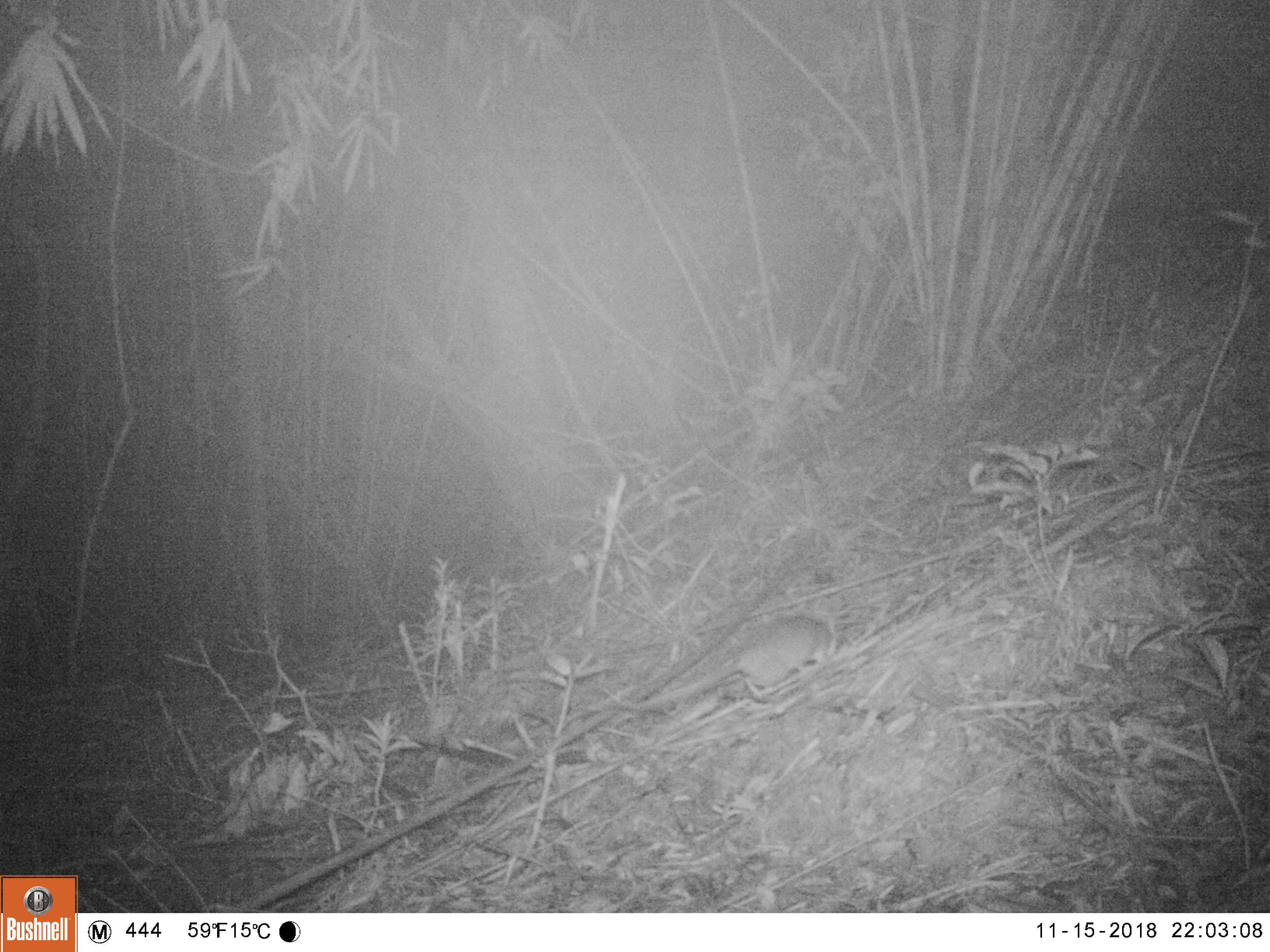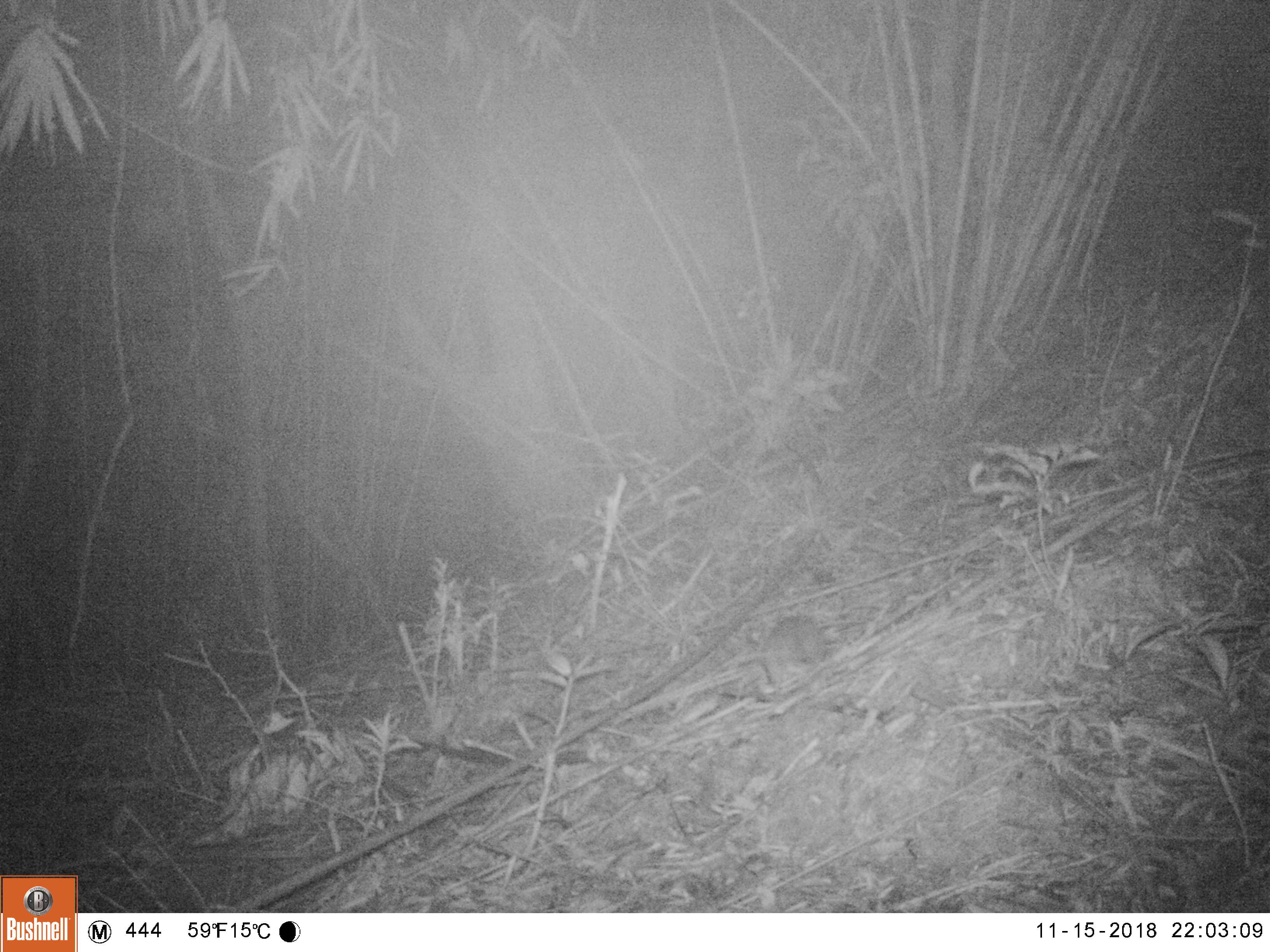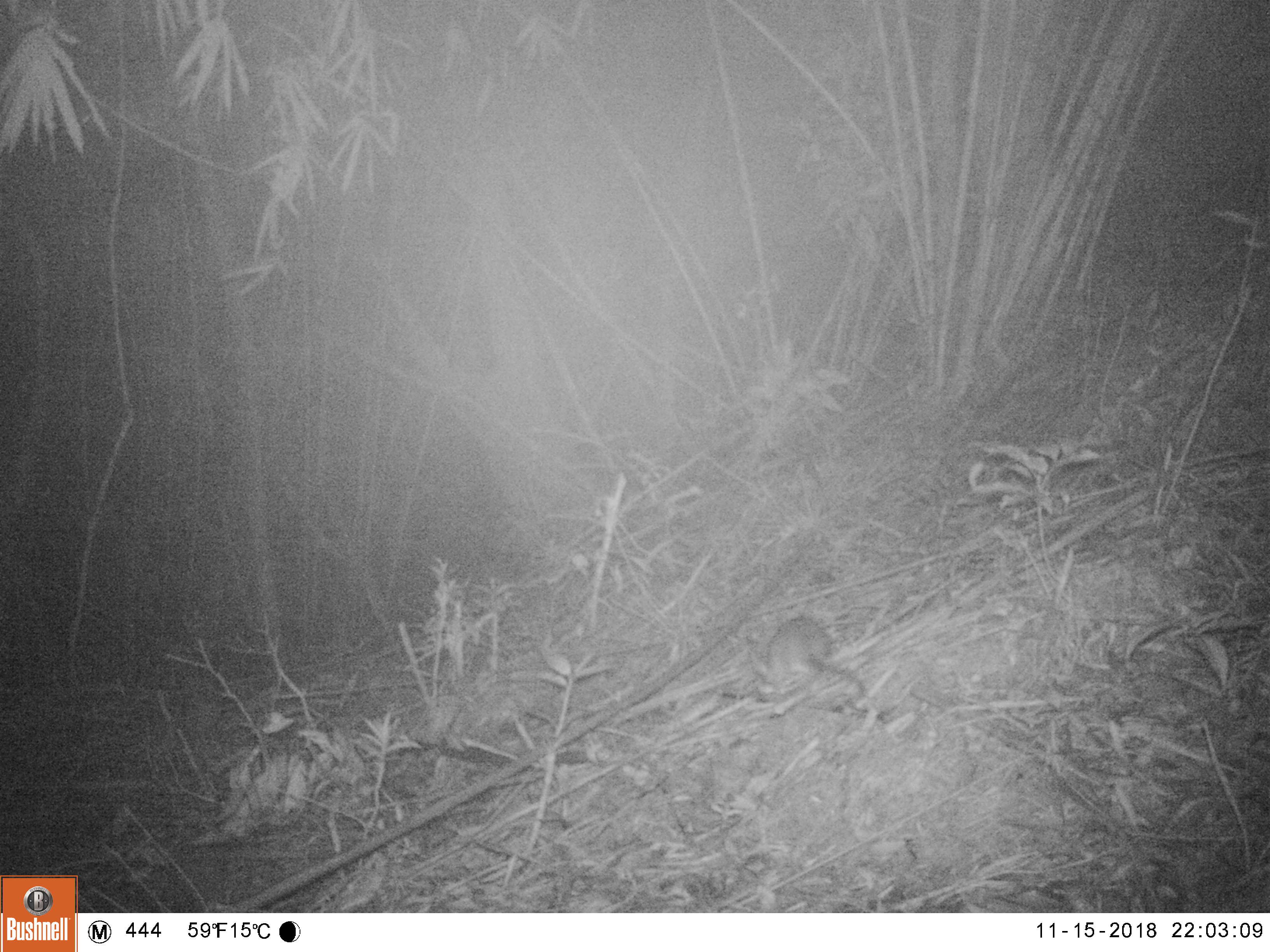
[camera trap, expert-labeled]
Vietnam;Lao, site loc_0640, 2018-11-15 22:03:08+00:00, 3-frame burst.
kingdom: Animalia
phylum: Chordata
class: Mammalia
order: Rodentia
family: Muridae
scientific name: Muridae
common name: old-world mice and rats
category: unidentified murid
Unidentified murid (old-world mice and rats) (Muridae). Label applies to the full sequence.